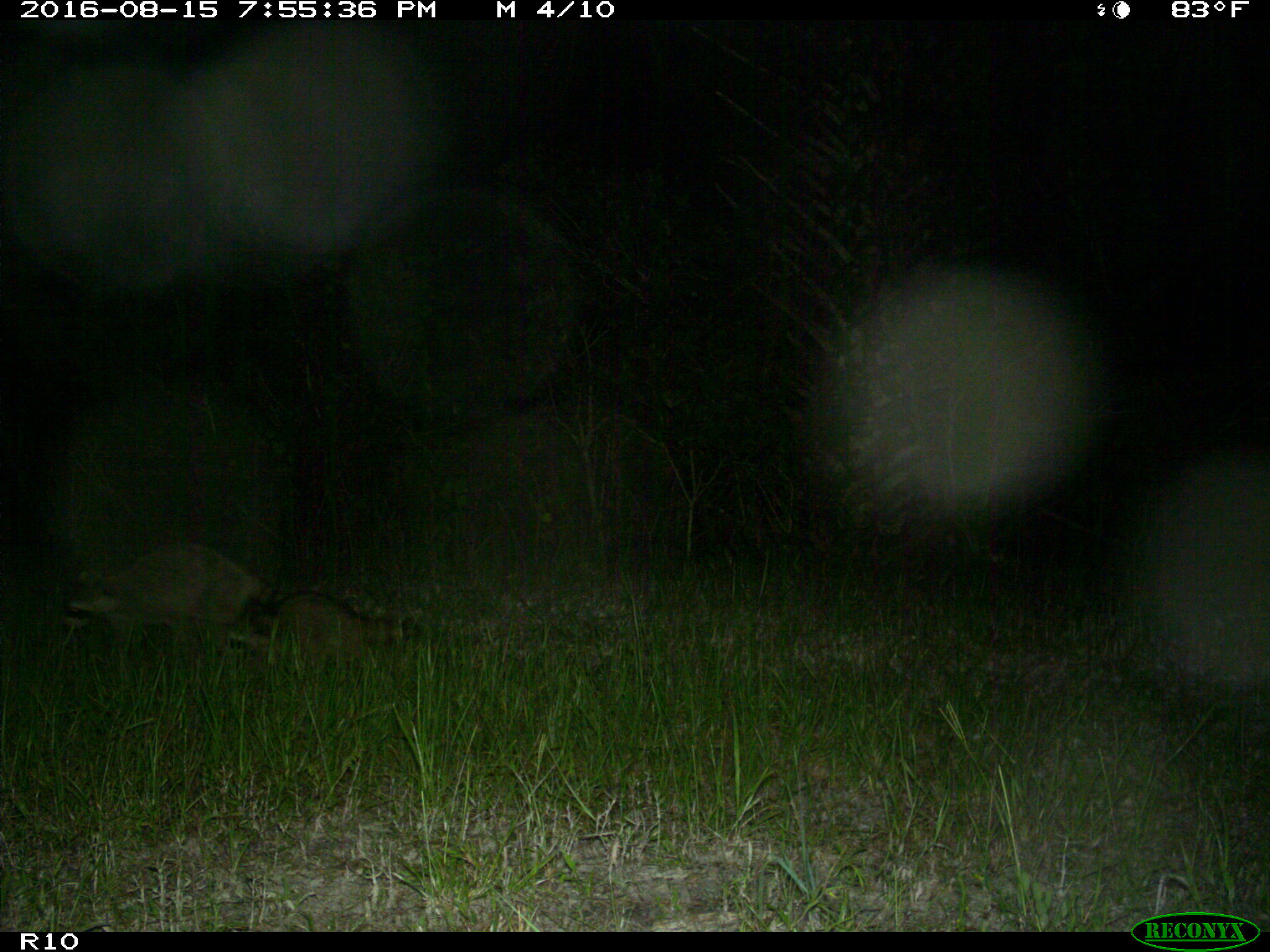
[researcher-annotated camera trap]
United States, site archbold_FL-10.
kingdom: Animalia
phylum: Chordata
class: Mammalia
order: Carnivora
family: Procyonidae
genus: Procyon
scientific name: Procyon lotor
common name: common raccoon